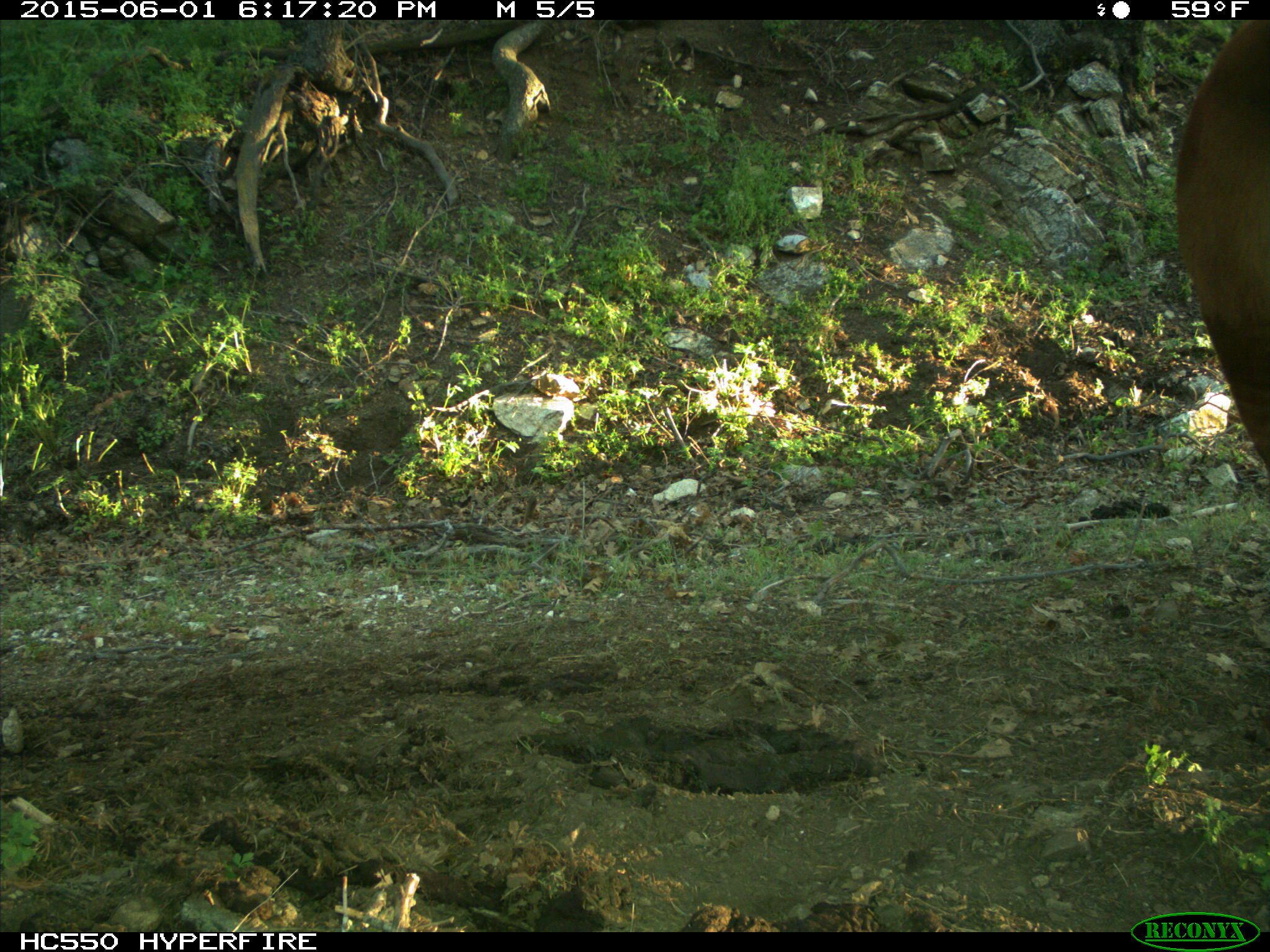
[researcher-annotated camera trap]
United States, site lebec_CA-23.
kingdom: Animalia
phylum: Chordata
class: Mammalia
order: Artiodactyla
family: Bovidae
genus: Bos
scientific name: Bos taurus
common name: domestic cow